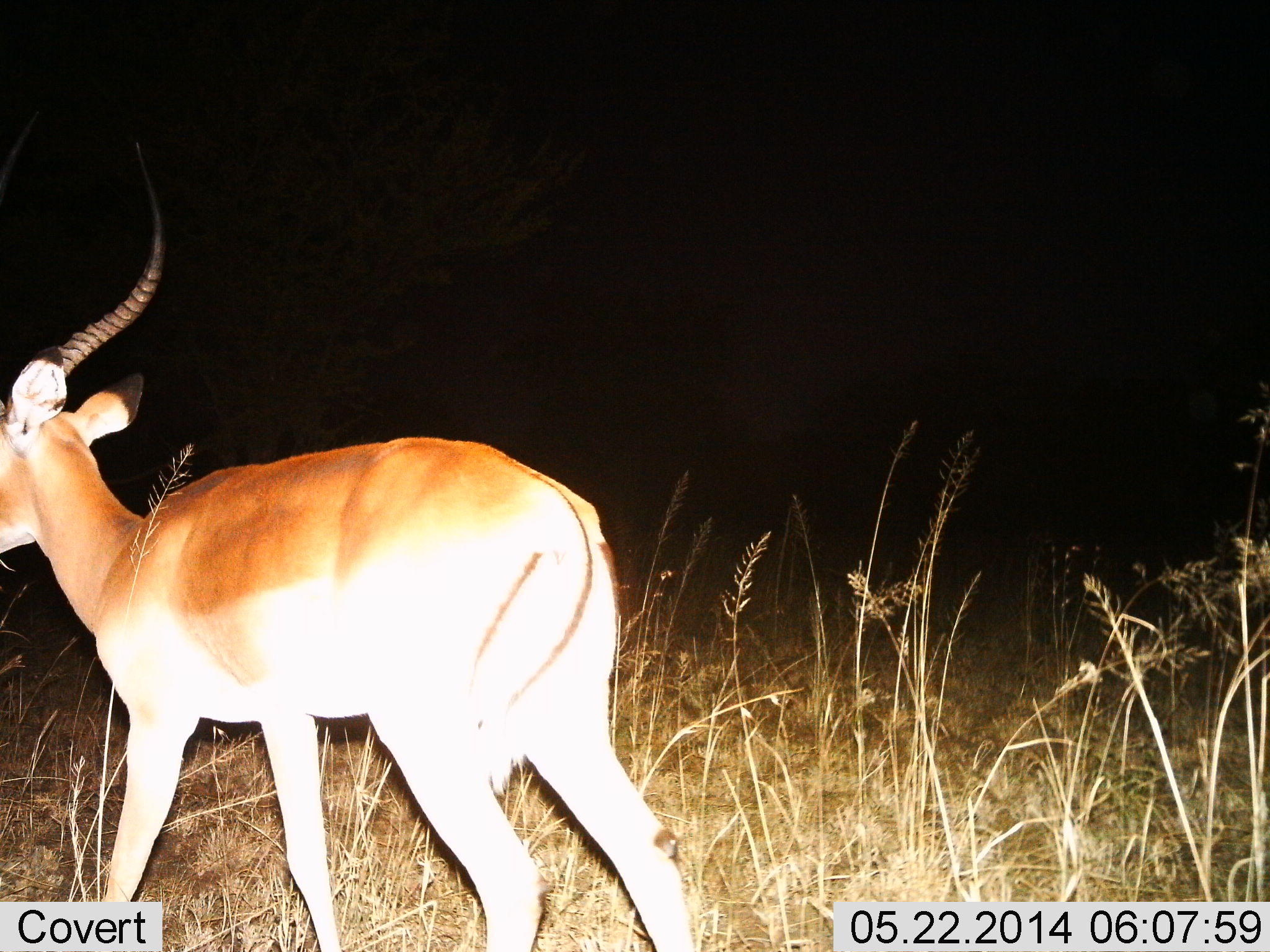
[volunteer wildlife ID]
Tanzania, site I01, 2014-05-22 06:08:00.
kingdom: Animalia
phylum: Chordata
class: Mammalia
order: Artiodactyla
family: Bovidae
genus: Aepyceros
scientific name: Aepyceros melampus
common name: impala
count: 1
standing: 50%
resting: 0%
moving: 50%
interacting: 0%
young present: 0%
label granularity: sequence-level